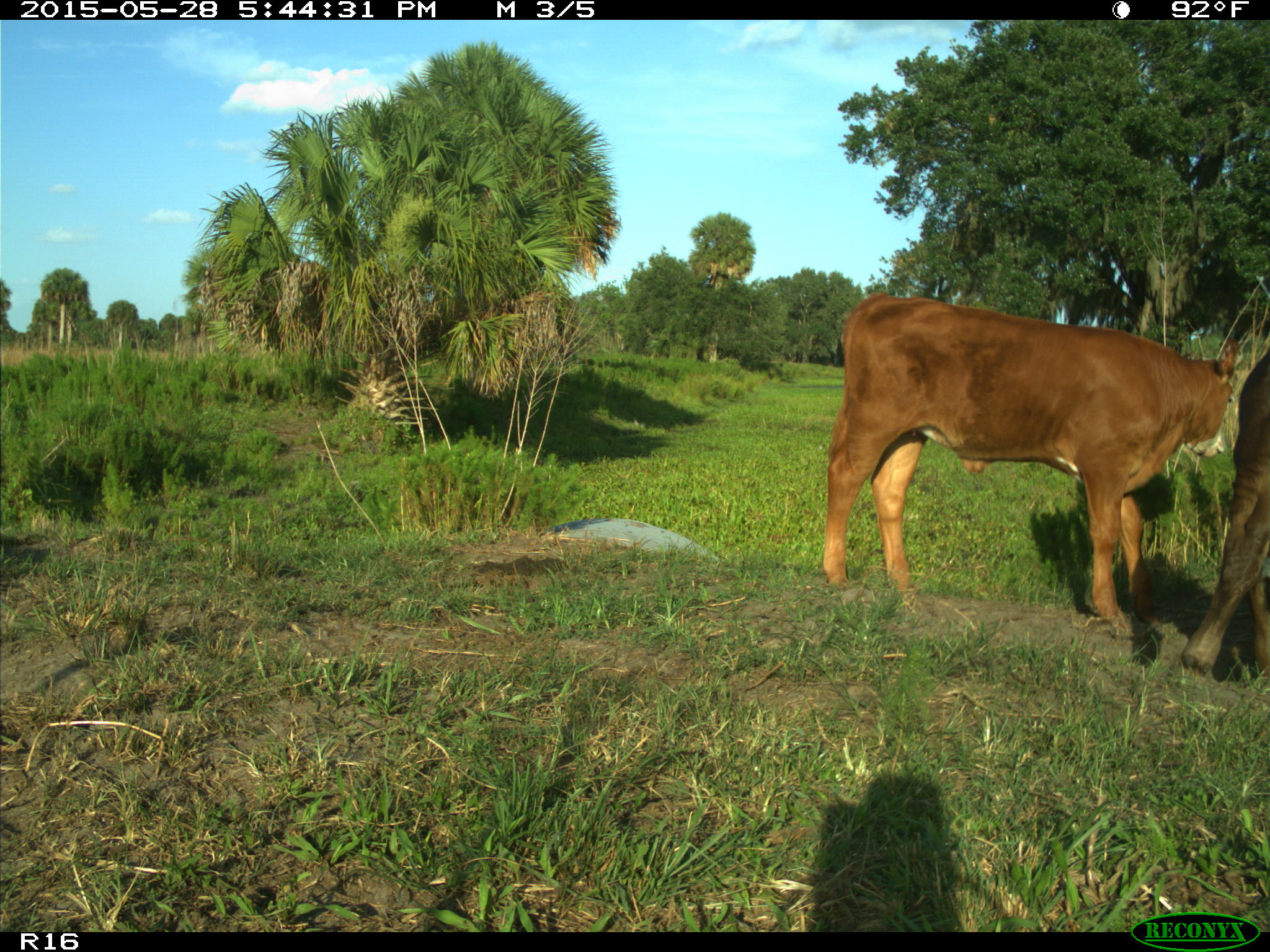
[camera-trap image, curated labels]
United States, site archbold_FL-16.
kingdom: Animalia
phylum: Chordata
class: Mammalia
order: Artiodactyla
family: Bovidae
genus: Bos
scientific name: Bos taurus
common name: domestic cow